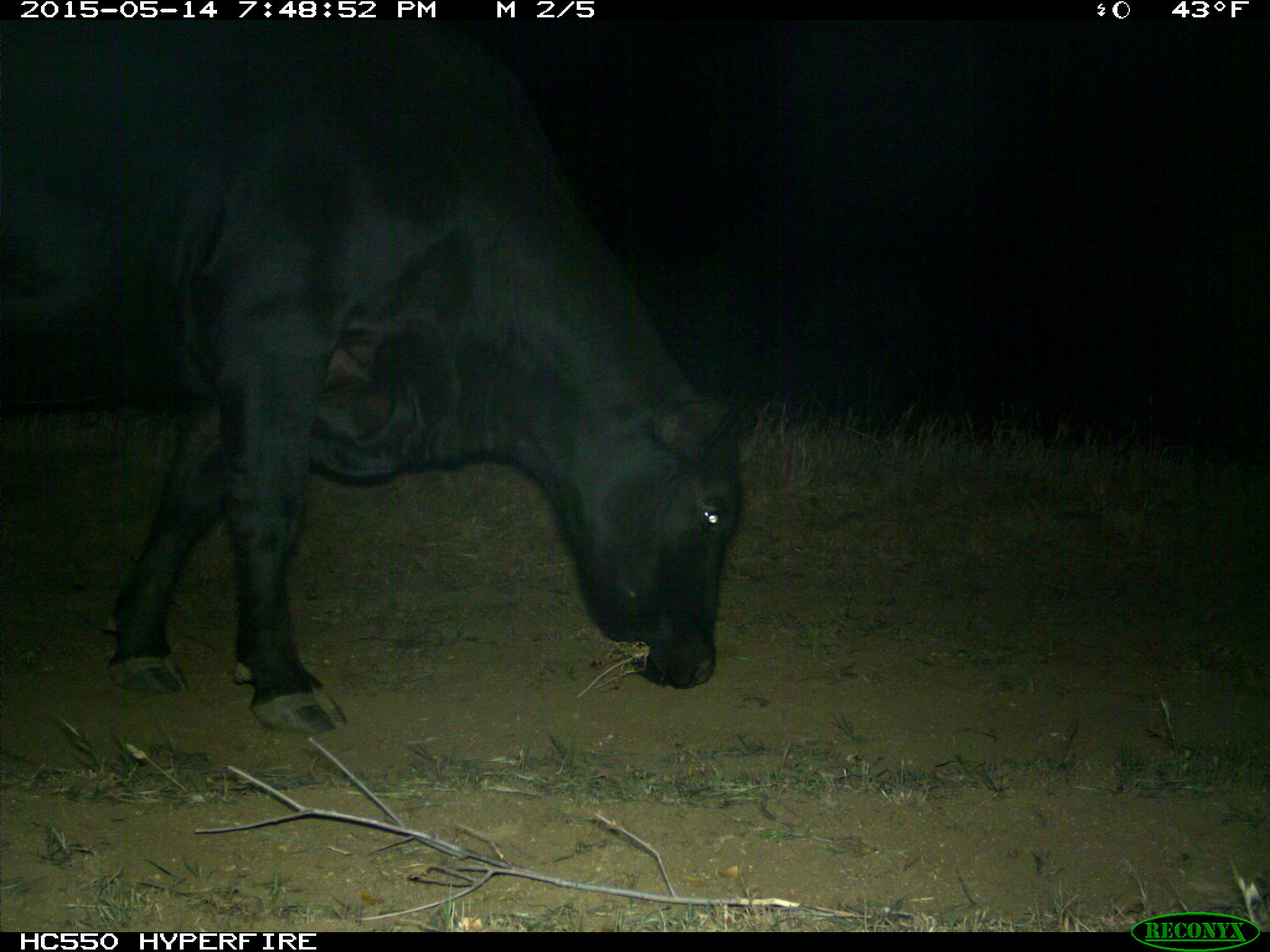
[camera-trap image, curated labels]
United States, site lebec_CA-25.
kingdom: Animalia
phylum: Chordata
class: Mammalia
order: Artiodactyla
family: Bovidae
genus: Bos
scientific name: Bos taurus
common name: domestic cow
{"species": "Bos taurus (domestic cow)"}